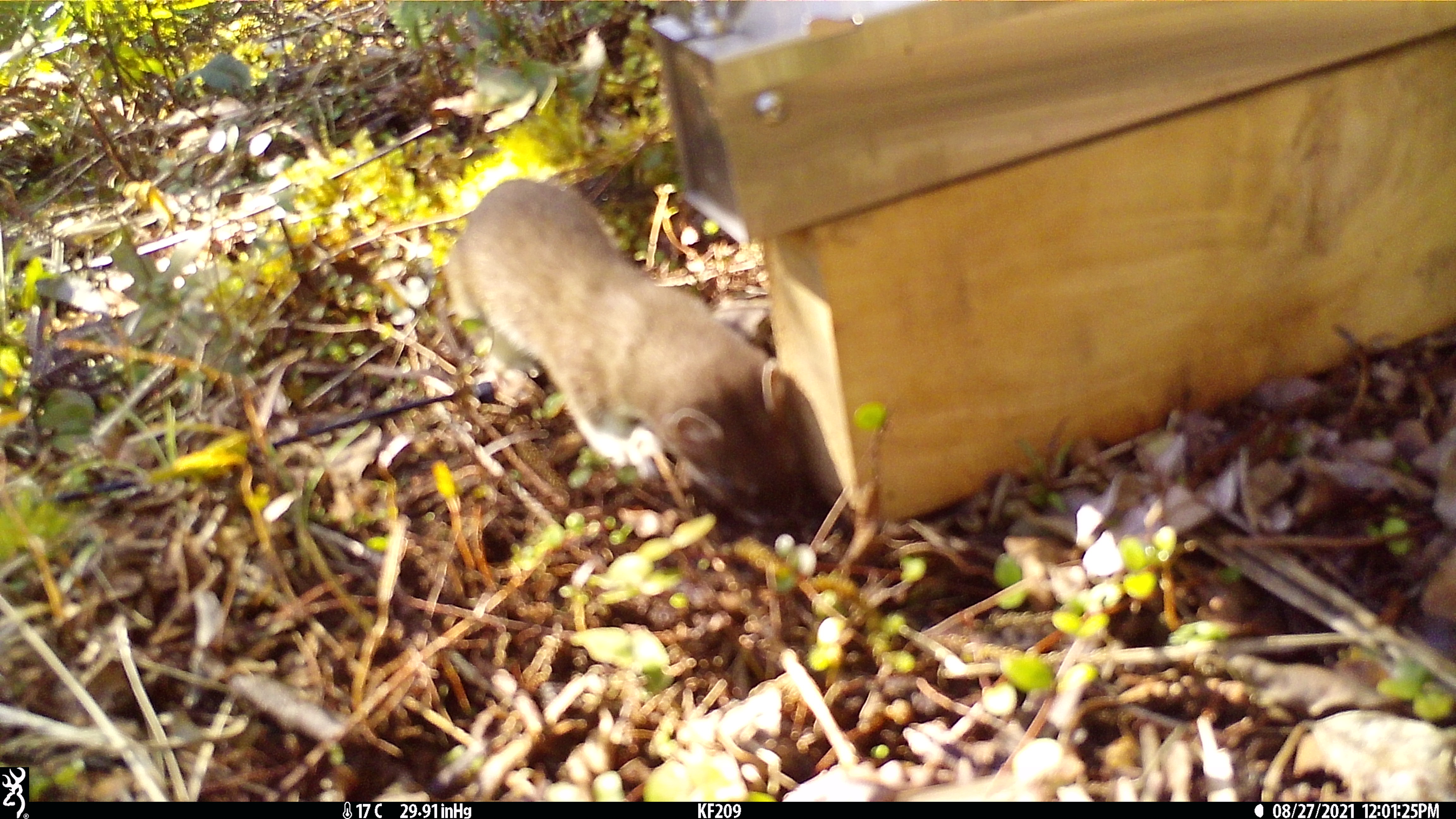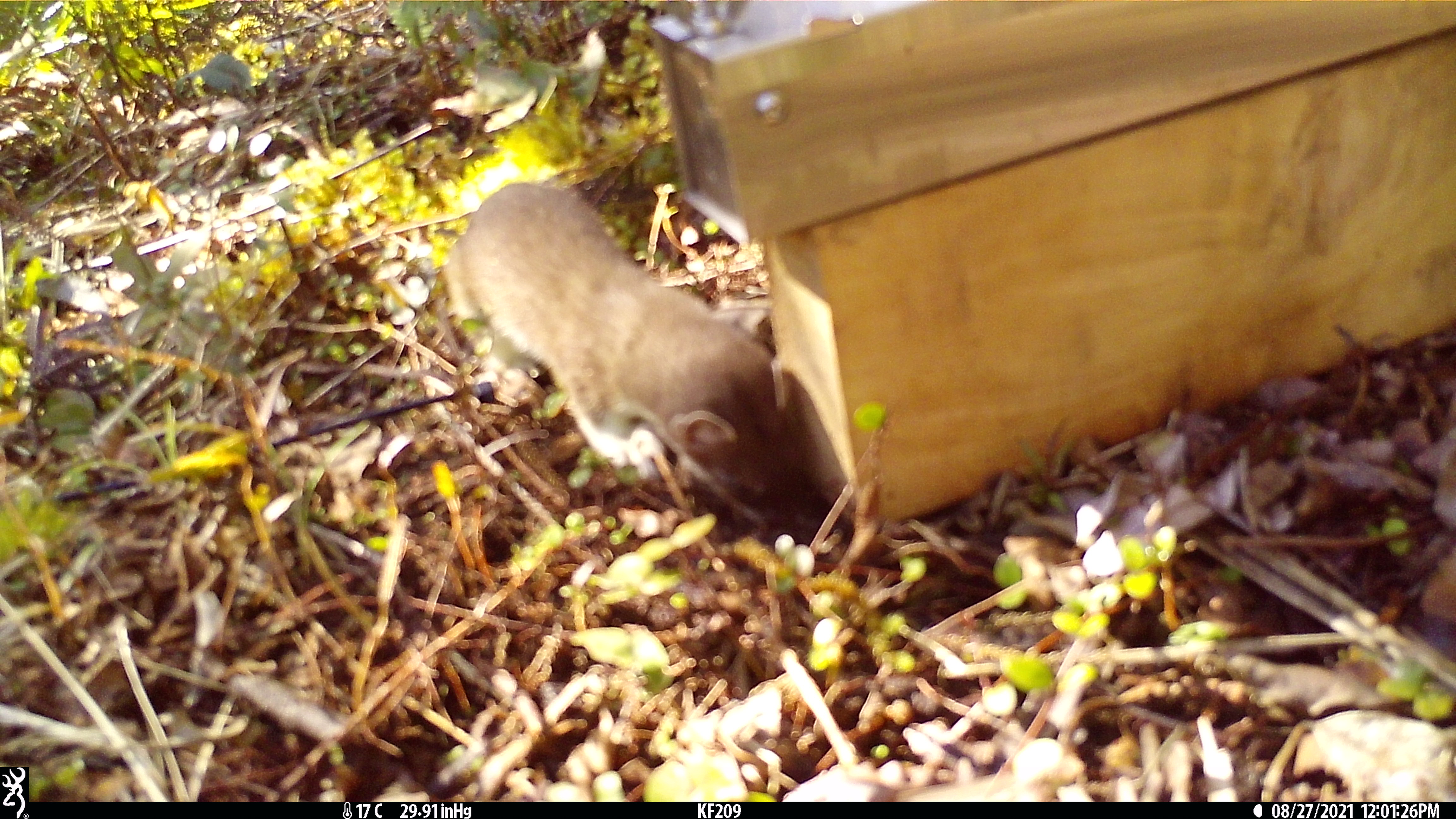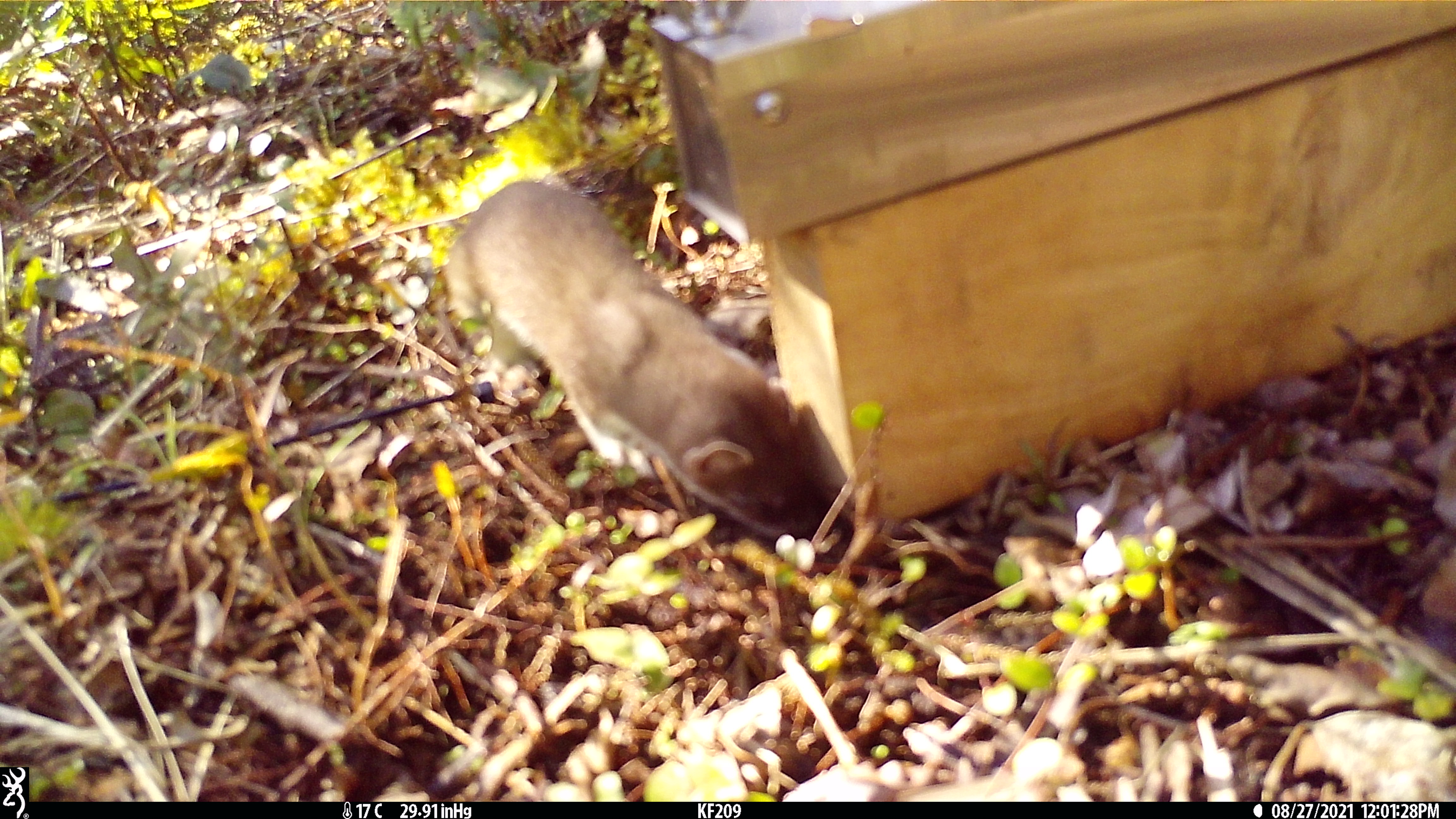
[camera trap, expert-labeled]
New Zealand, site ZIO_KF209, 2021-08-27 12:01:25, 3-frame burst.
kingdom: Animalia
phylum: Chordata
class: Mammalia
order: Carnivora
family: Mustelidae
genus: Mustela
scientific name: Mustela erminea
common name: stoat